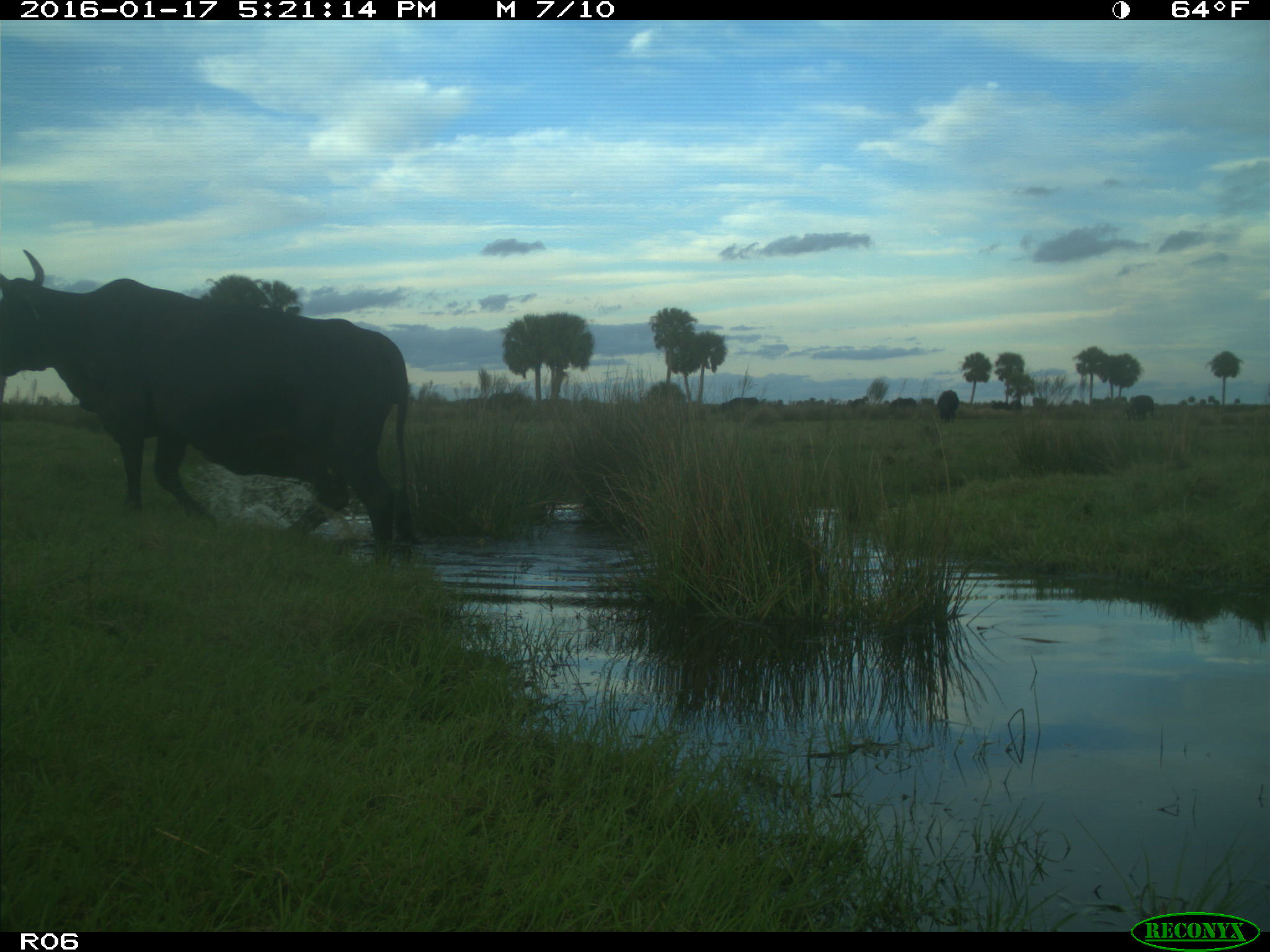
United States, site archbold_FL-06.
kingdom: Animalia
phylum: Chordata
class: Mammalia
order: Artiodactyla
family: Bovidae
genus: Bos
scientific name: Bos taurus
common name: domestic cow